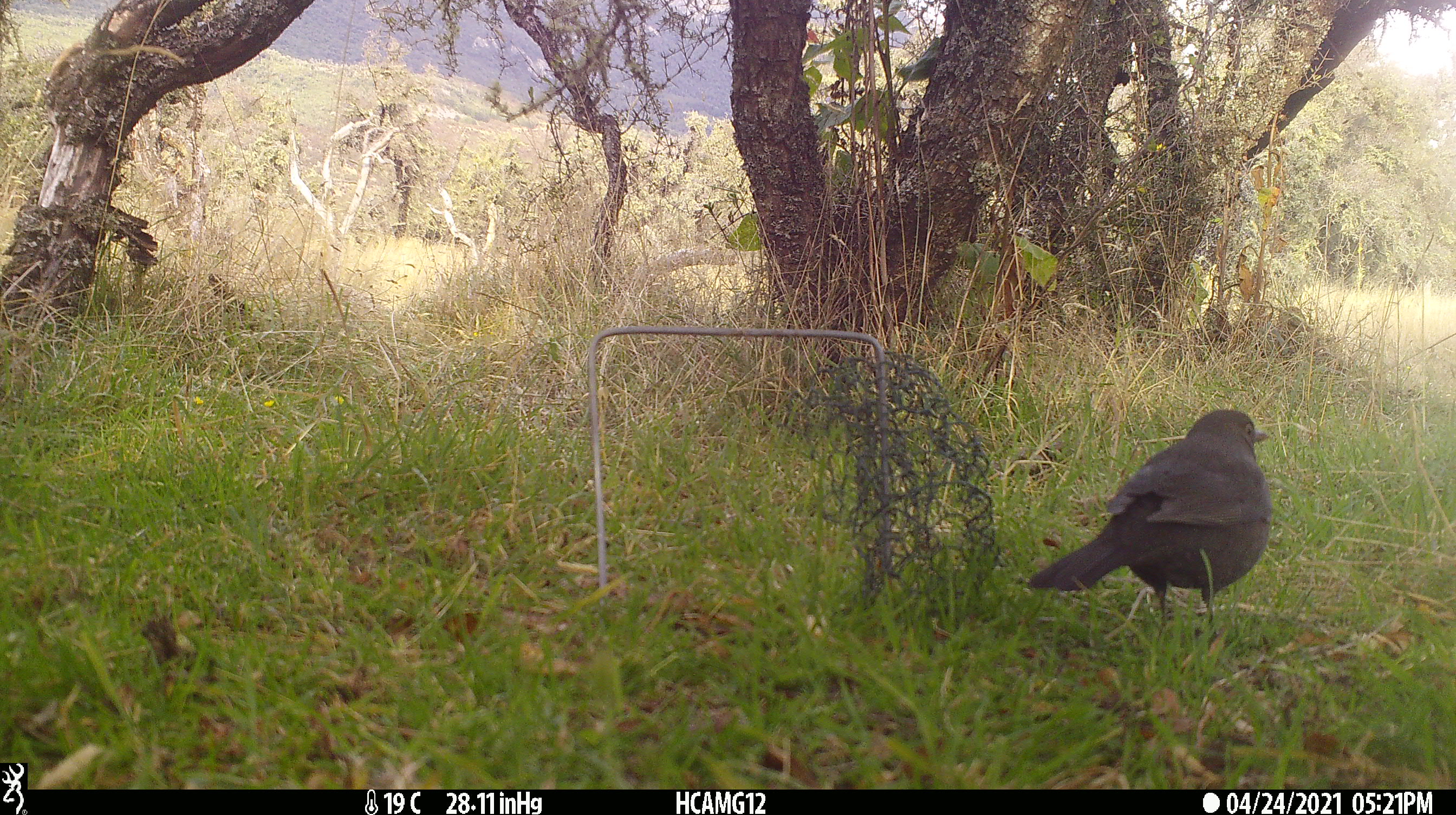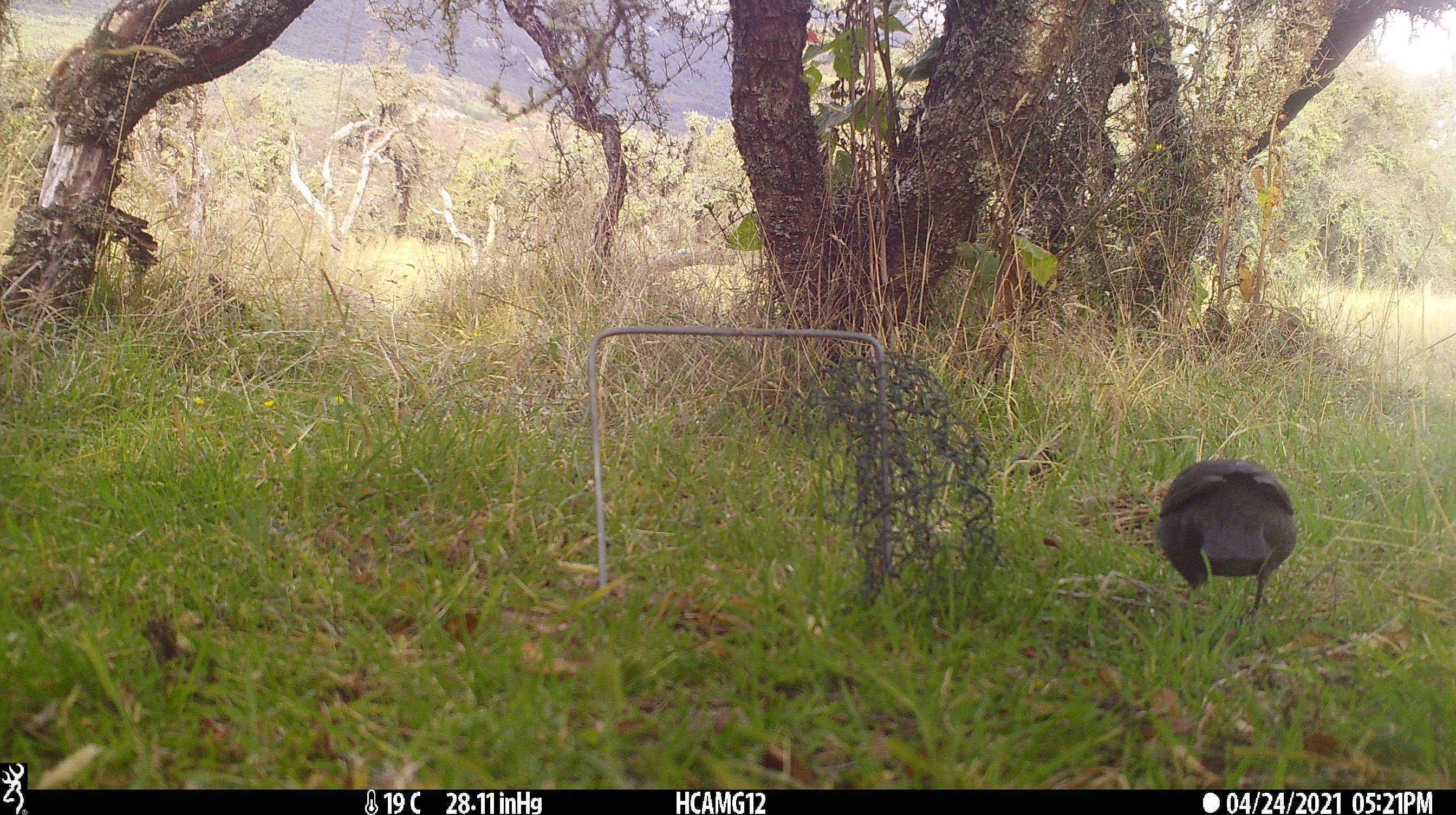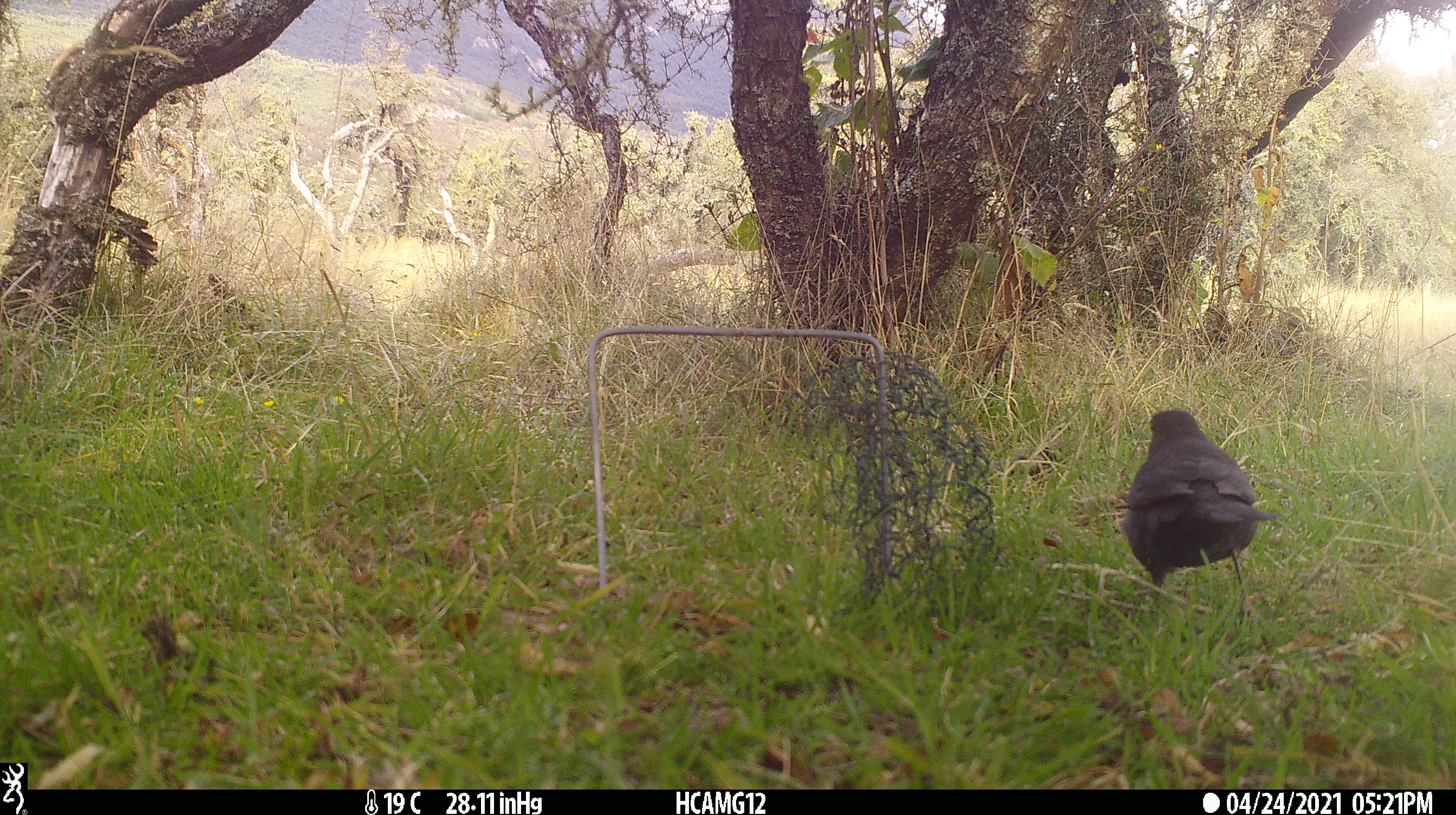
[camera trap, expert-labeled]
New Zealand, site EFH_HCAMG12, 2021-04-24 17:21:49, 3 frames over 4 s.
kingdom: Animalia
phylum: Chordata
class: Aves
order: Passeriformes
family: Turdidae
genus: Turdus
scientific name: Turdus merula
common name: eurasian blackbird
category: blackbird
Blackbird (eurasian blackbird) (Turdus merula).